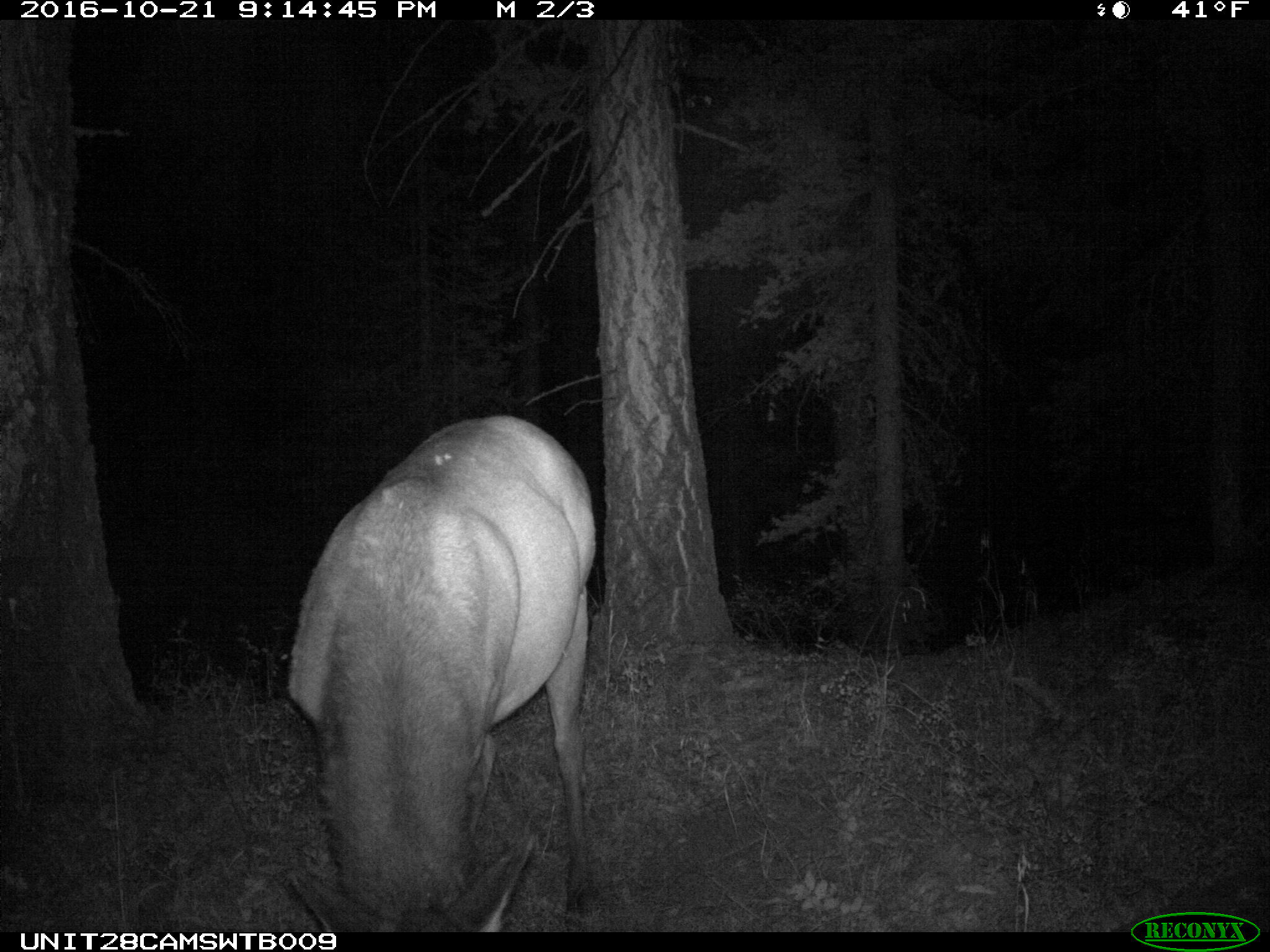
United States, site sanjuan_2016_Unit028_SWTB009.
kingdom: Animalia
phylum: Chordata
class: Mammalia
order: Artiodactyla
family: Cervidae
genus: Cervus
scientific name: Cervus elaphus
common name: red deer